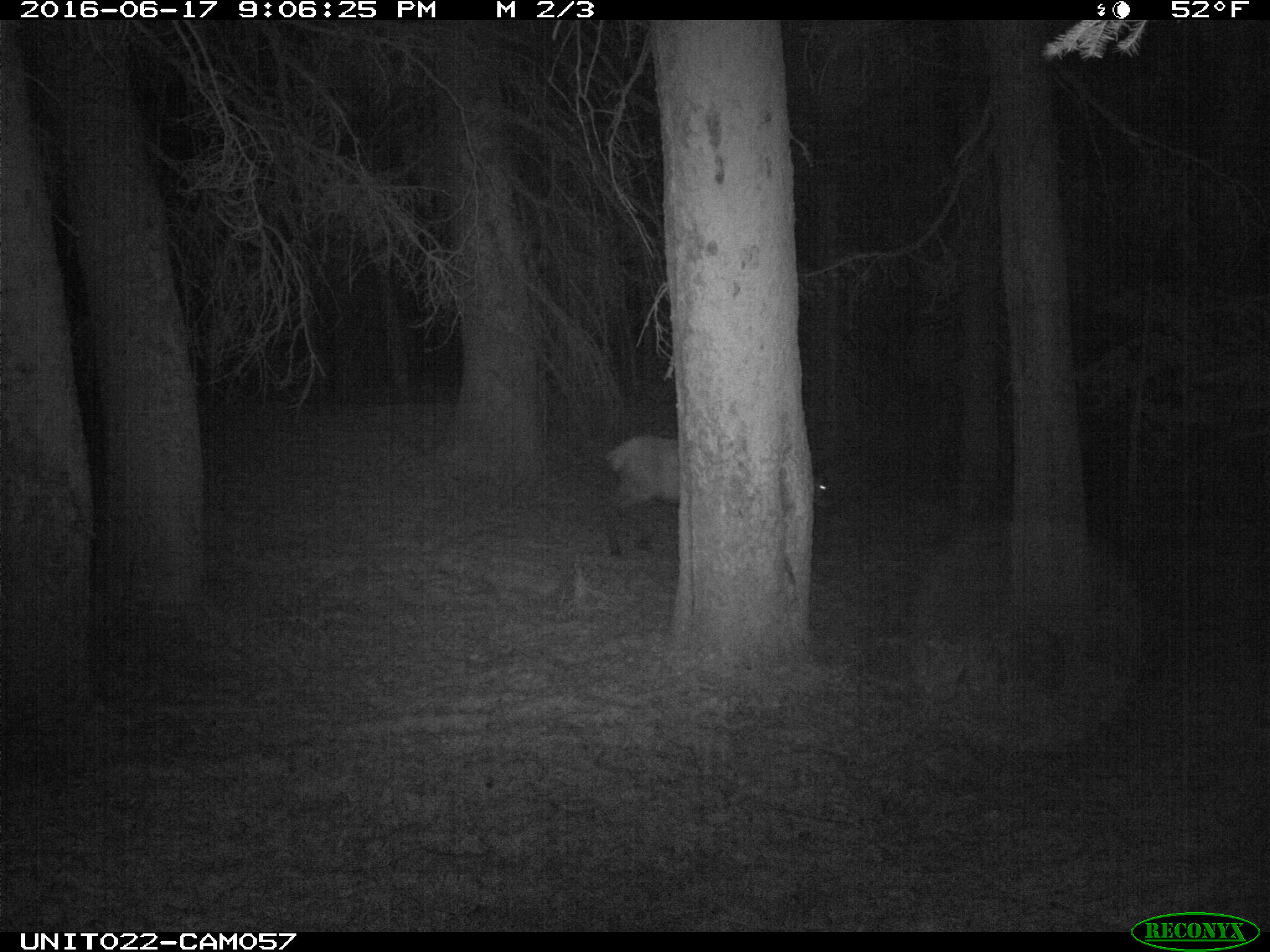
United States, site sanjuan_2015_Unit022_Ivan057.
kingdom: Animalia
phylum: Chordata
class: Mammalia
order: Artiodactyla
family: Cervidae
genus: Cervus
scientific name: Cervus elaphus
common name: red deer